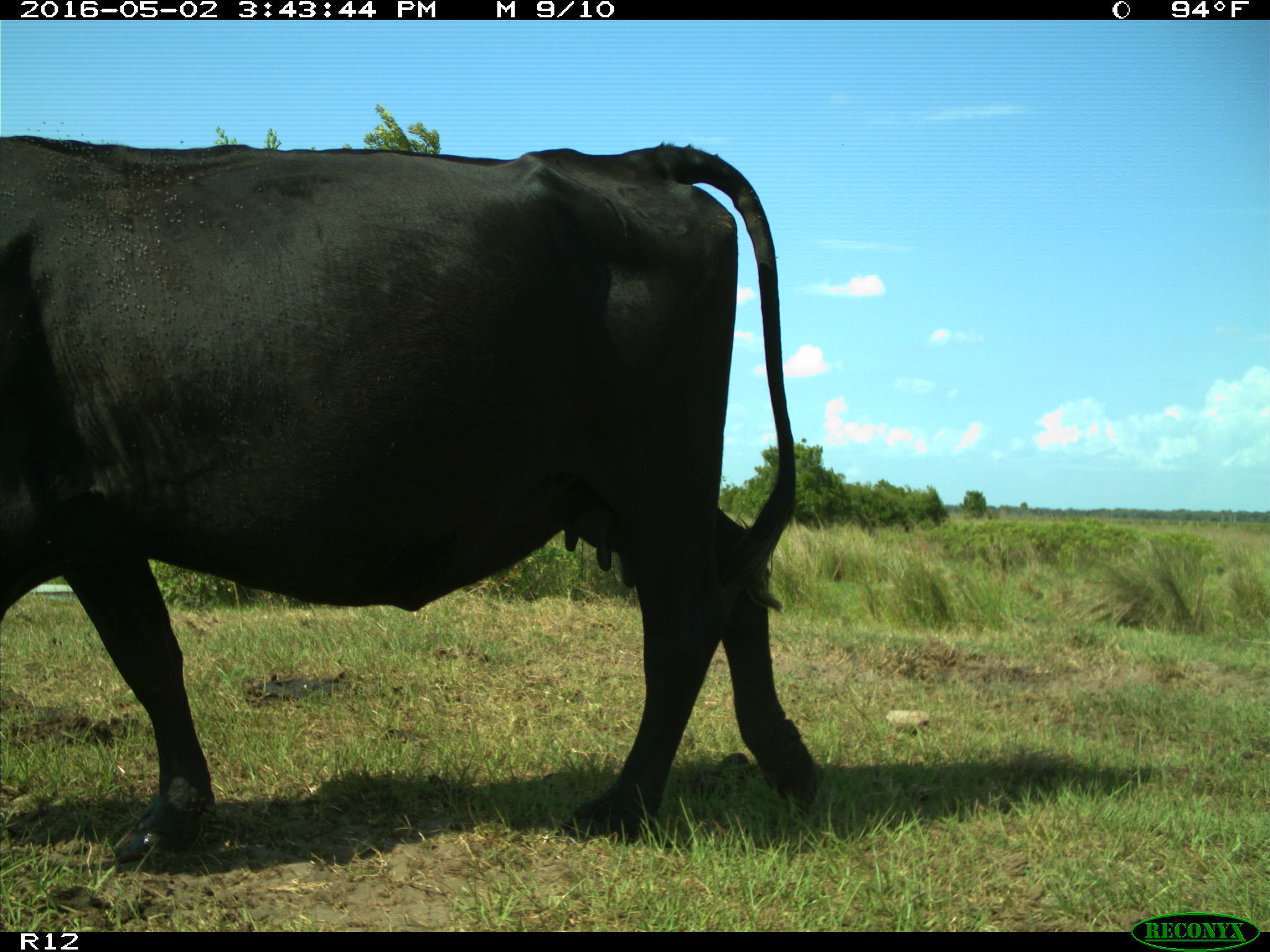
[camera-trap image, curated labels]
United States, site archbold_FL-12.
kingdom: Animalia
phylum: Chordata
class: Mammalia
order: Artiodactyla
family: Bovidae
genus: Bos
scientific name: Bos taurus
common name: domestic cow